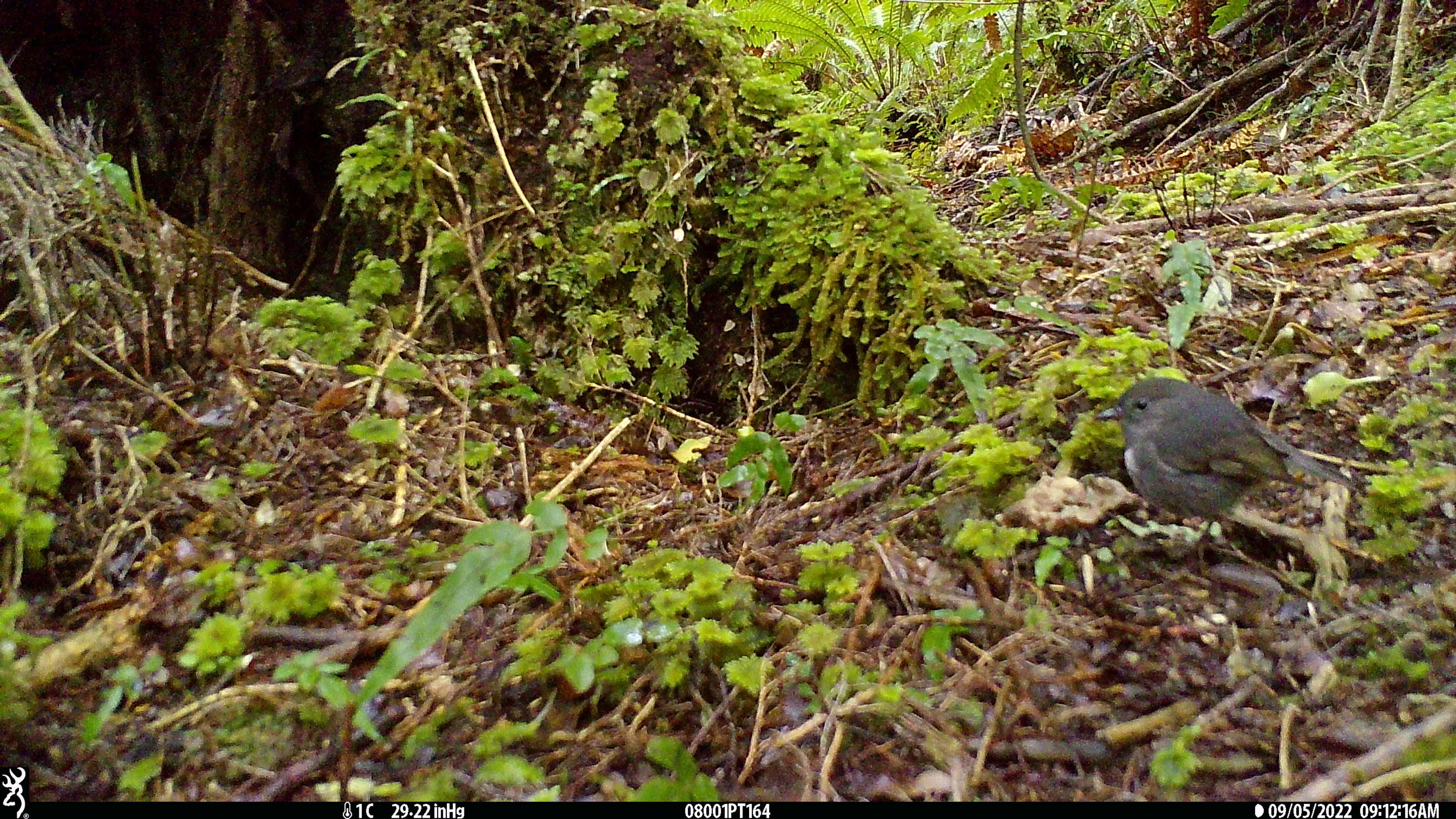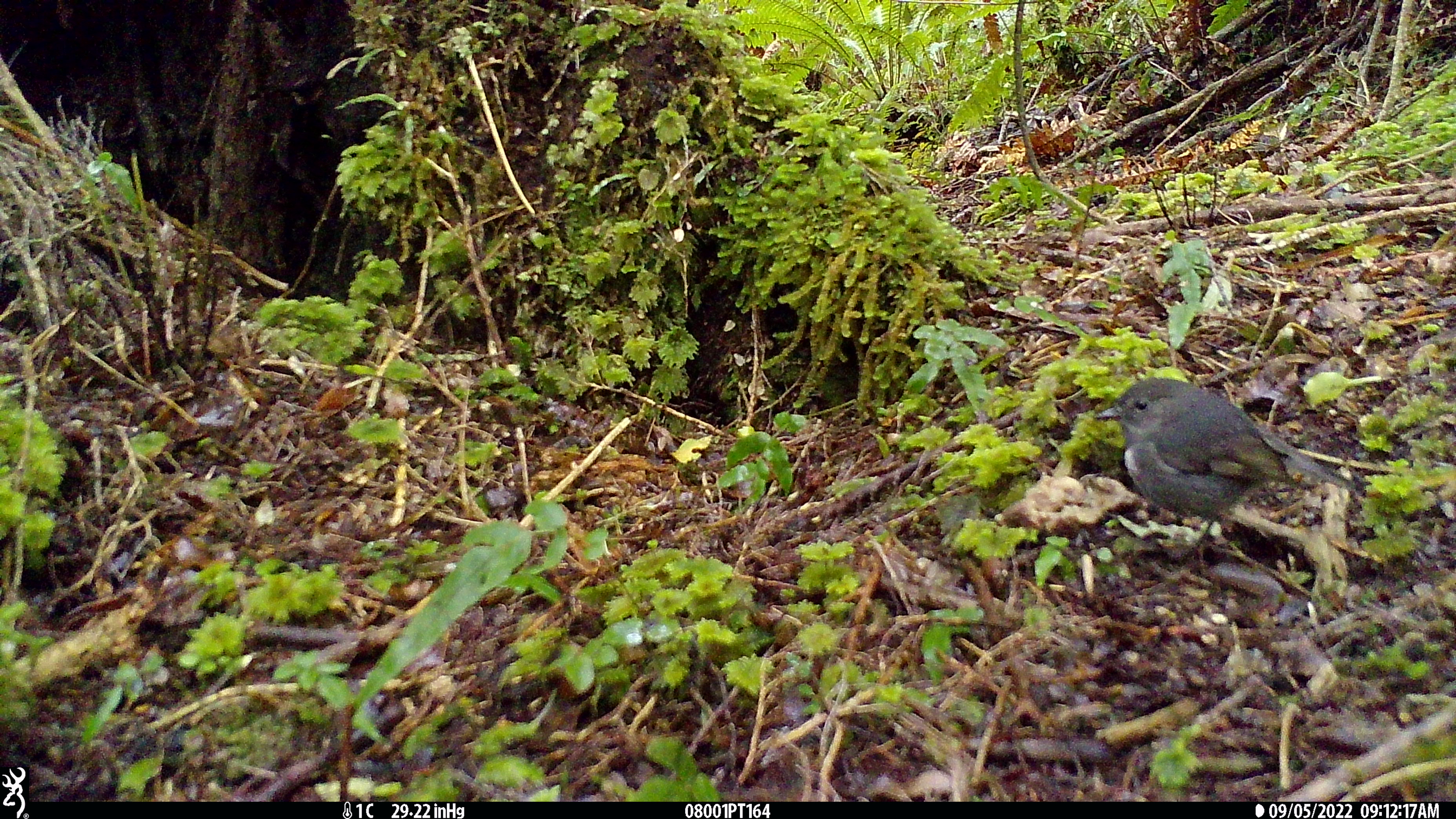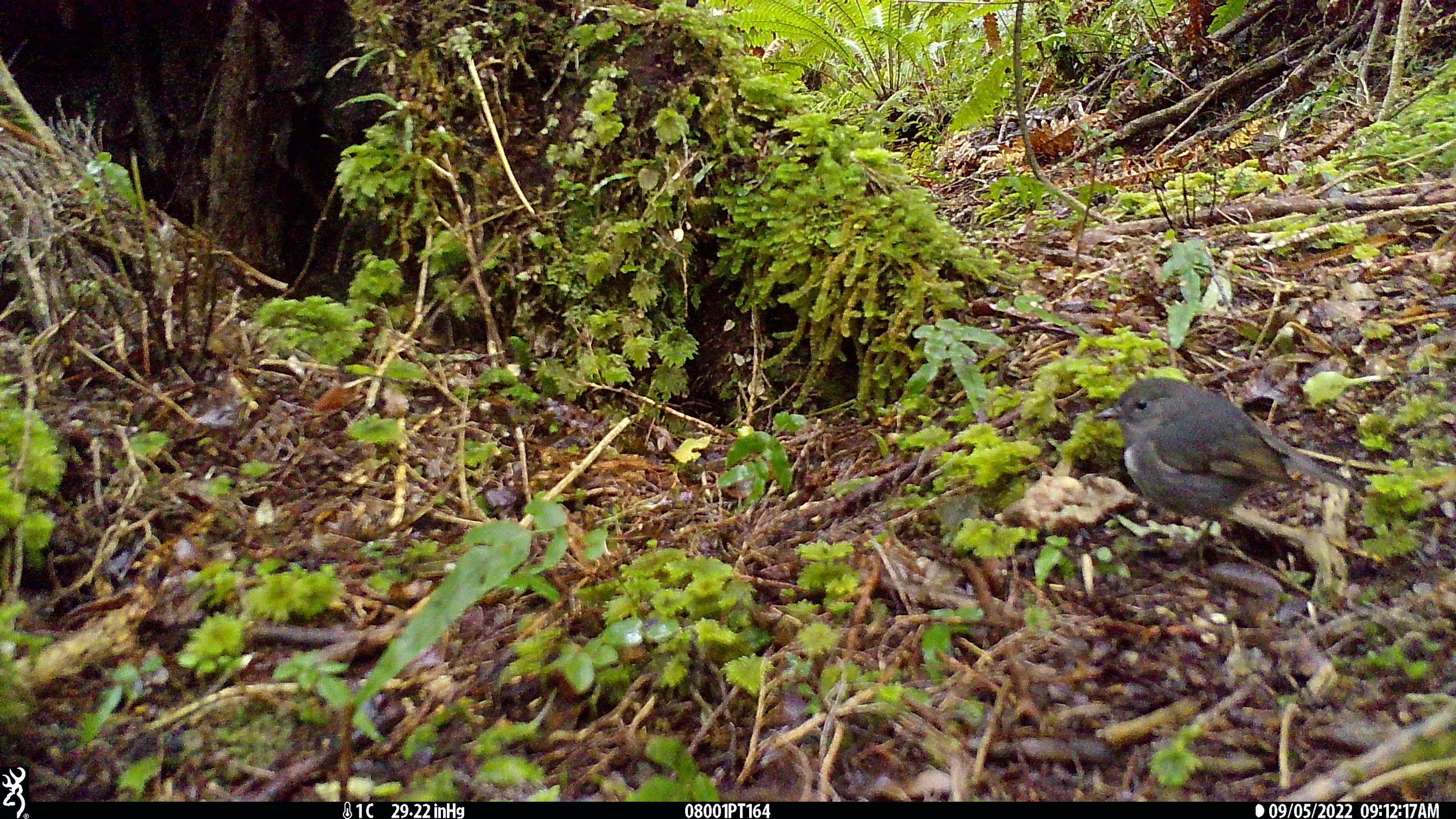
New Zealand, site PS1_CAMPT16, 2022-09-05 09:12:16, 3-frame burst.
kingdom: Animalia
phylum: Chordata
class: Aves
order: Passeriformes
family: Petroicidae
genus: Petroica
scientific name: Petroica australis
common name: new zealand robin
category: robin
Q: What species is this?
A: Robin (new zealand robin) (Petroica australis).